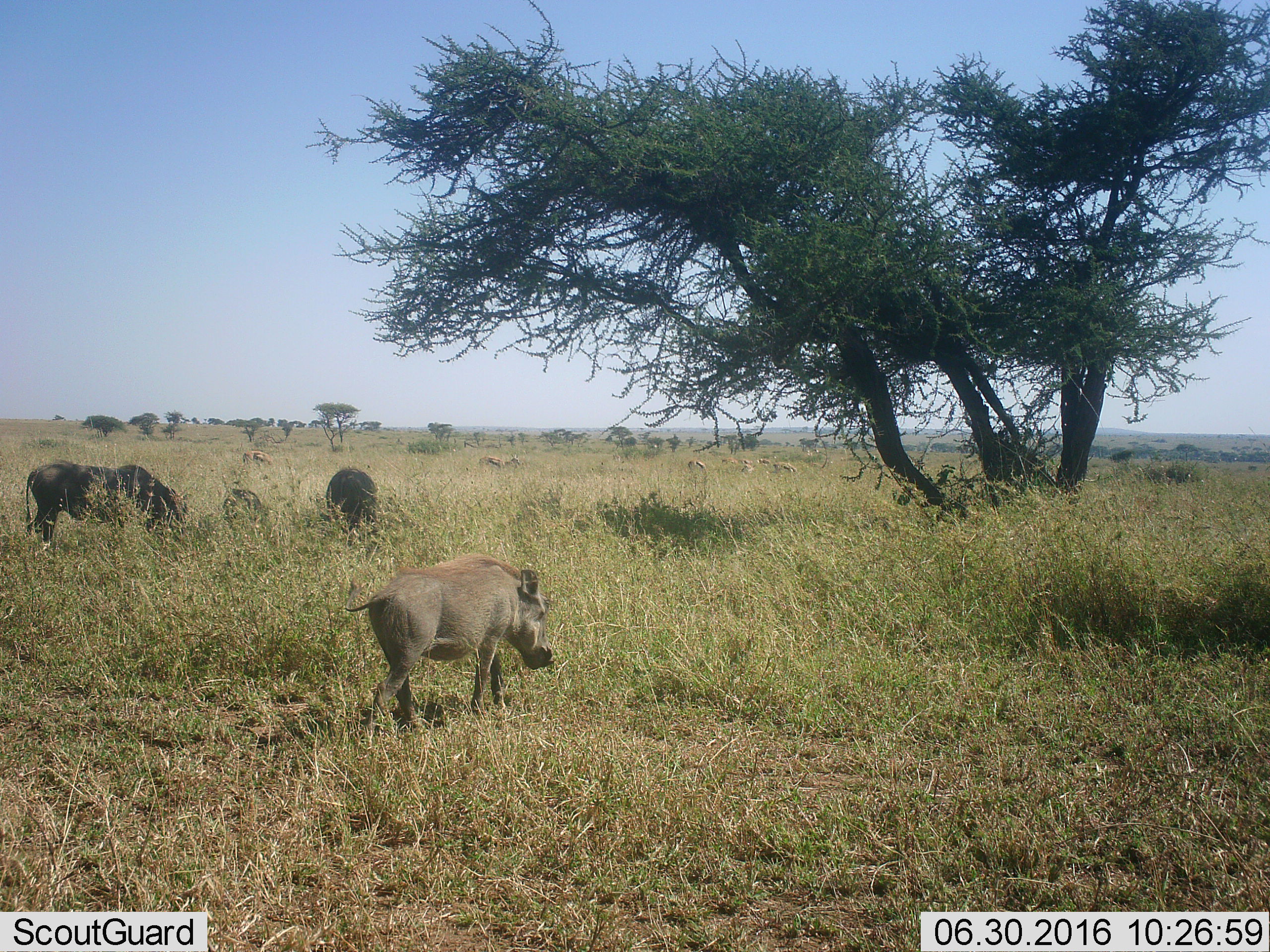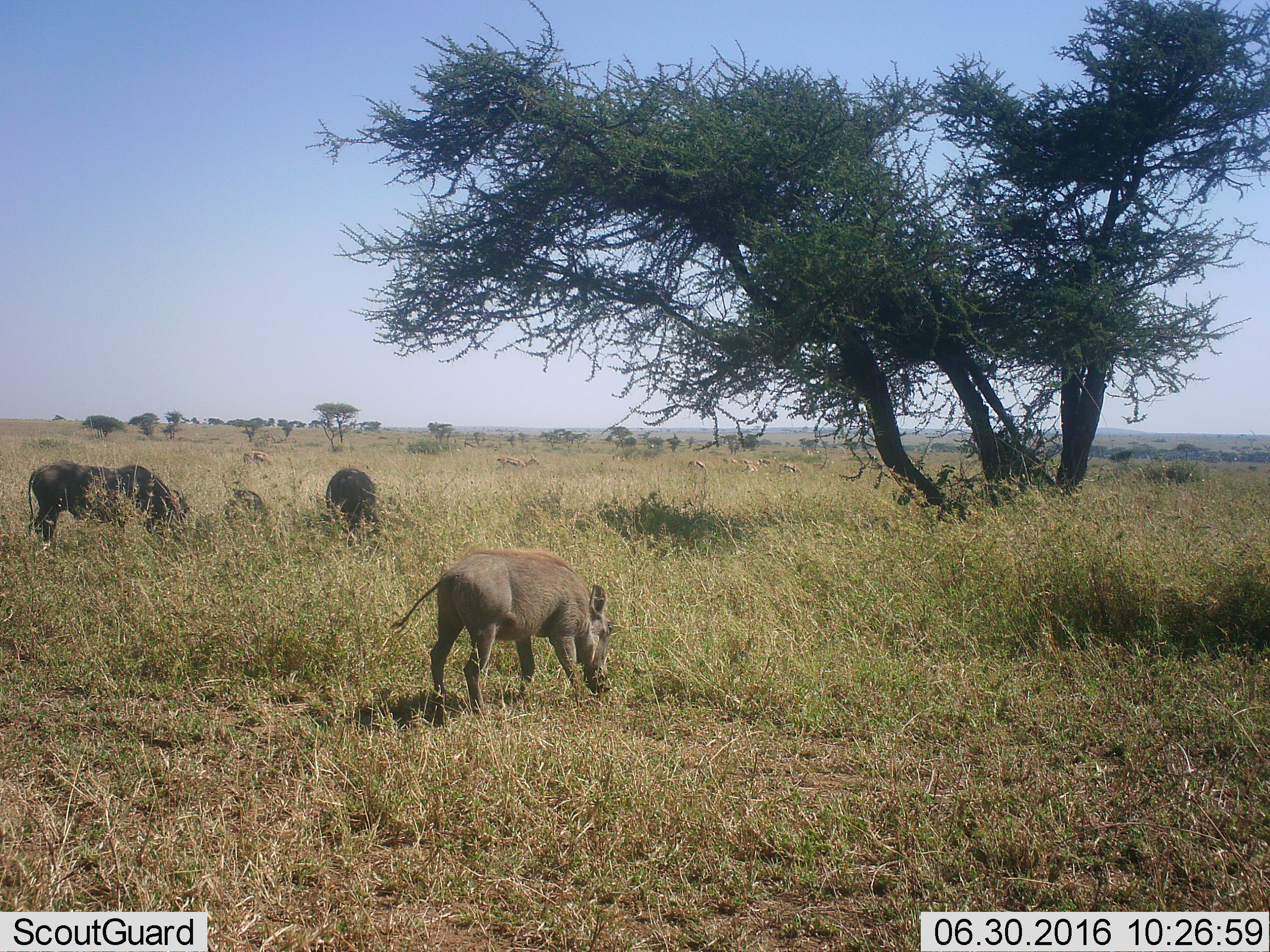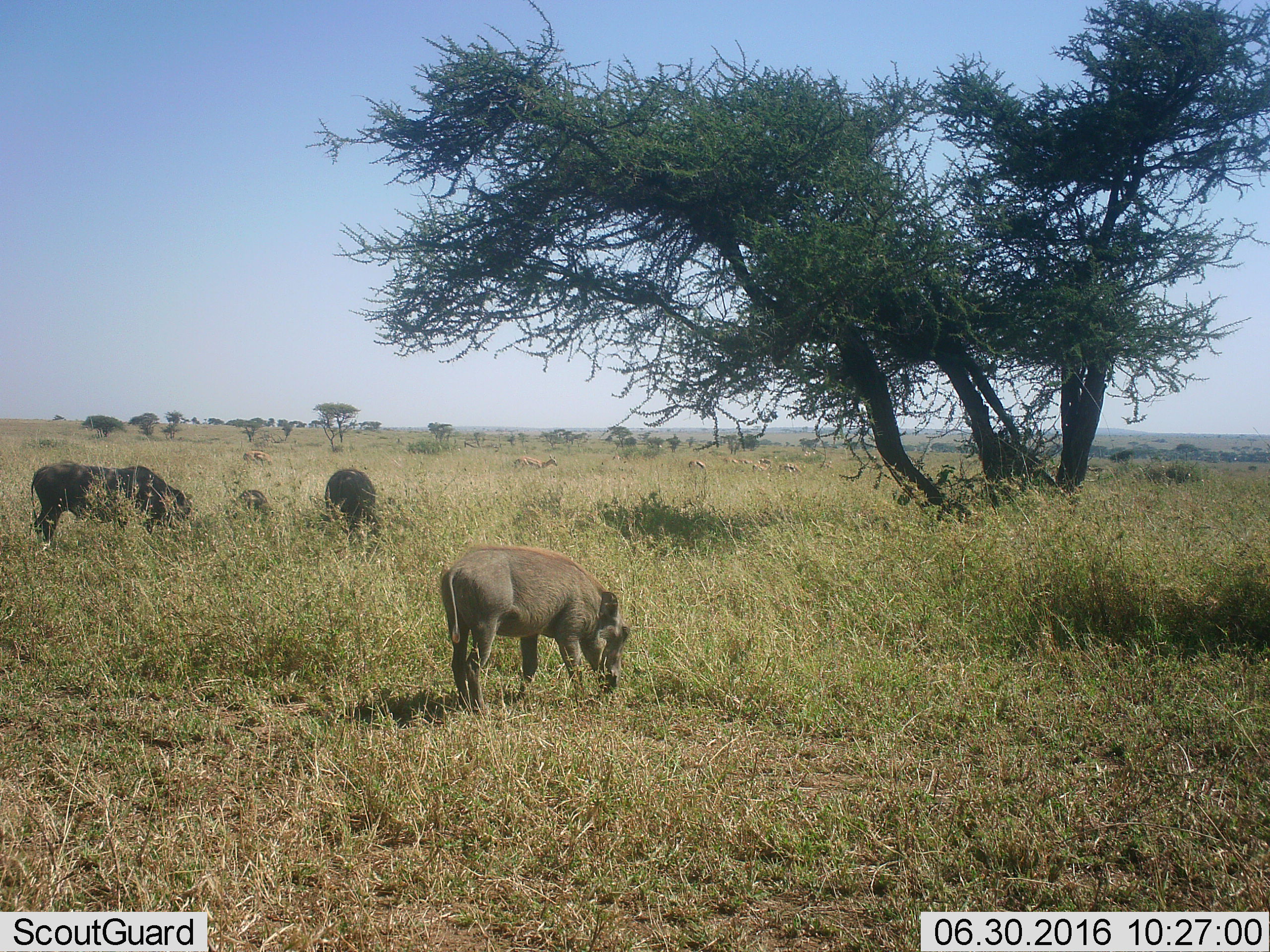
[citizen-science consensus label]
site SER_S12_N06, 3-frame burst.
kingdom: Animalia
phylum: Chordata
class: Mammalia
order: Artiodactyla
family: Bovidae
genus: Eudorcas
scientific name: Eudorcas thomsonii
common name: thomson's gazelle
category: gazellethomsons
Gazellethomsons (thomson's gazelle) (Eudorcas thomsonii), count 8. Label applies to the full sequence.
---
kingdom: Animalia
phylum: Chordata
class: Mammalia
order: Artiodactyla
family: Suidae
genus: Phacochoerus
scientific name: Phacochoerus africanus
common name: warthog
Warthog (Phacochoerus africanus), count 4. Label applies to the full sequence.